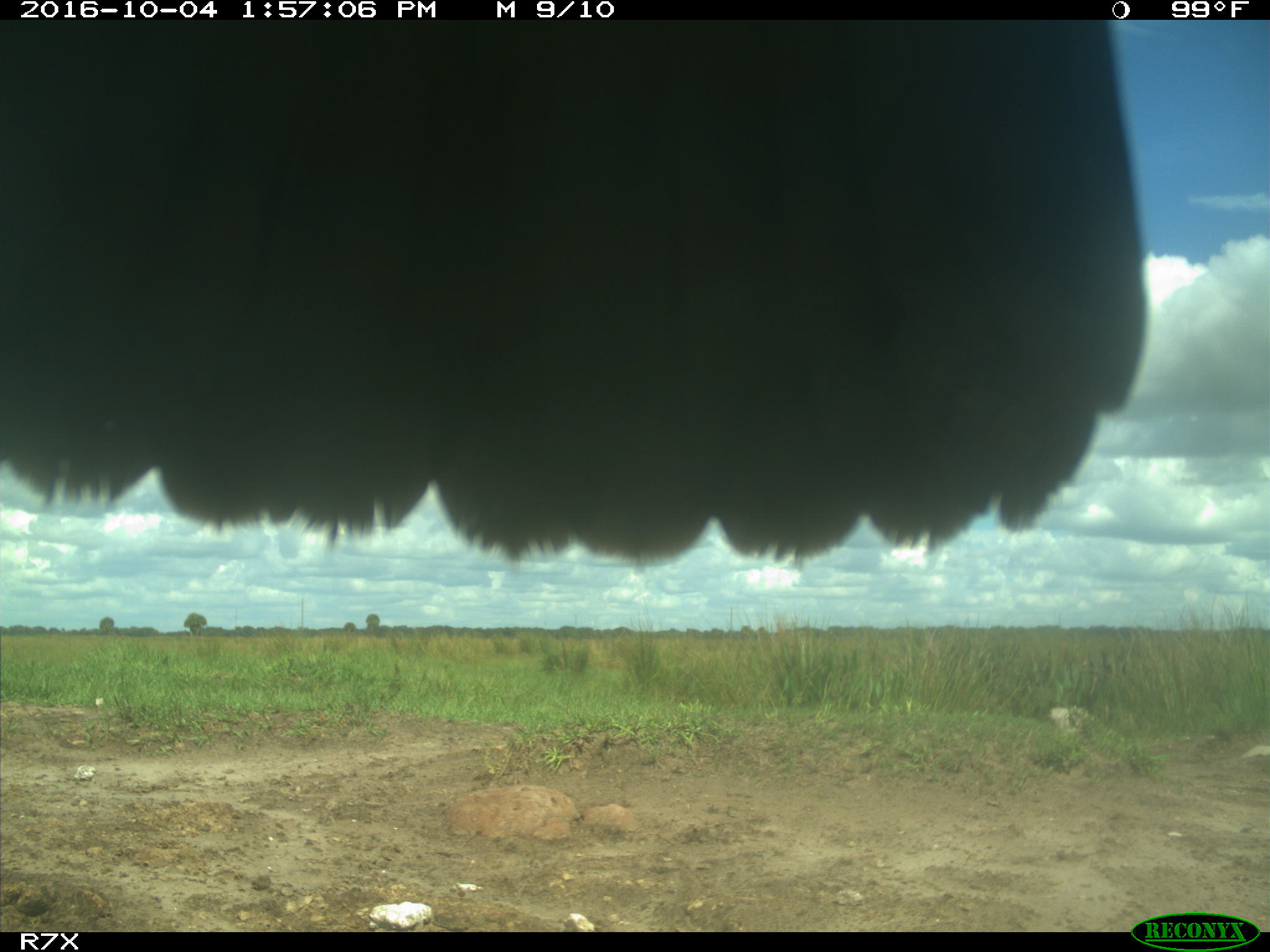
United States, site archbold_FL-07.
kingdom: Animalia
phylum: Chordata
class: Aves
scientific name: Aves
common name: birds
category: unidentified bird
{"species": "unidentified bird (birds) (Aves)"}